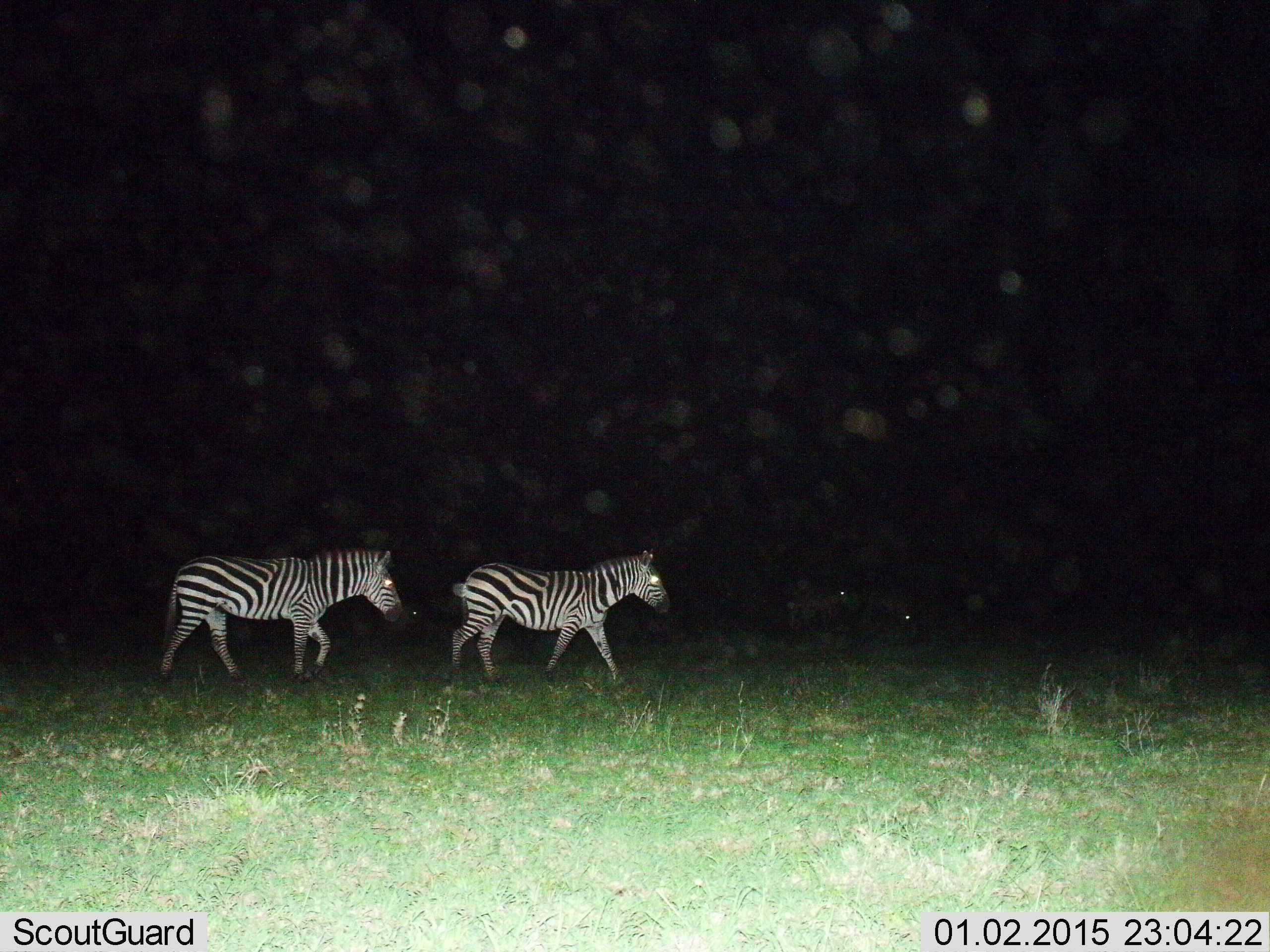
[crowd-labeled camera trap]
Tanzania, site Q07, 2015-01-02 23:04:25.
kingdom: Animalia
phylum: Chordata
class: Mammalia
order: Perissodactyla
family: Equidae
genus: Equus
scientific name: Equus quagga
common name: plains zebra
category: zebra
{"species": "zebra (plains zebra) (Equus quagga)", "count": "2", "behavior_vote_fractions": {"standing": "10%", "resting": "0%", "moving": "100%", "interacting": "0%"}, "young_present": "0%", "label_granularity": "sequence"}